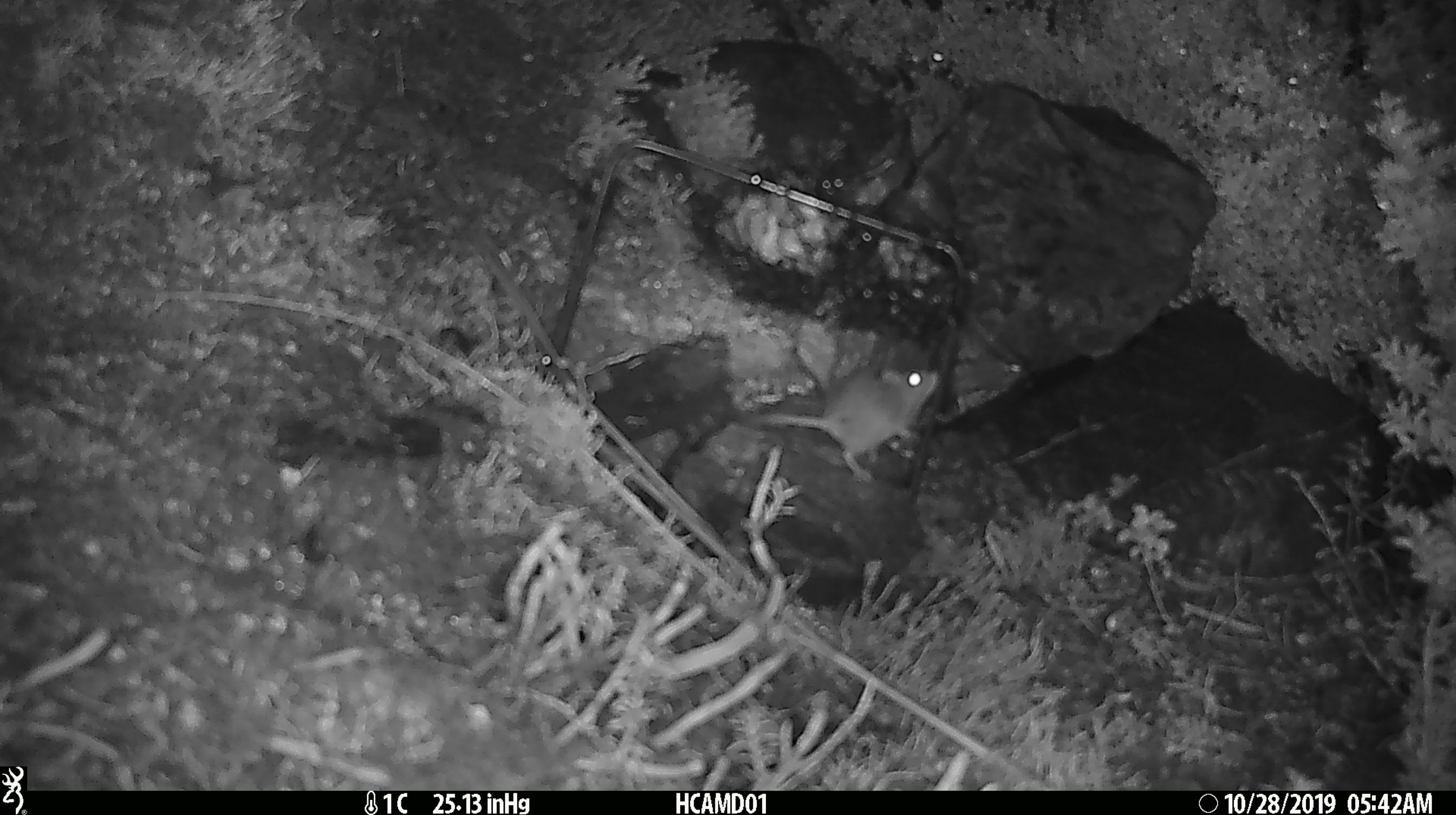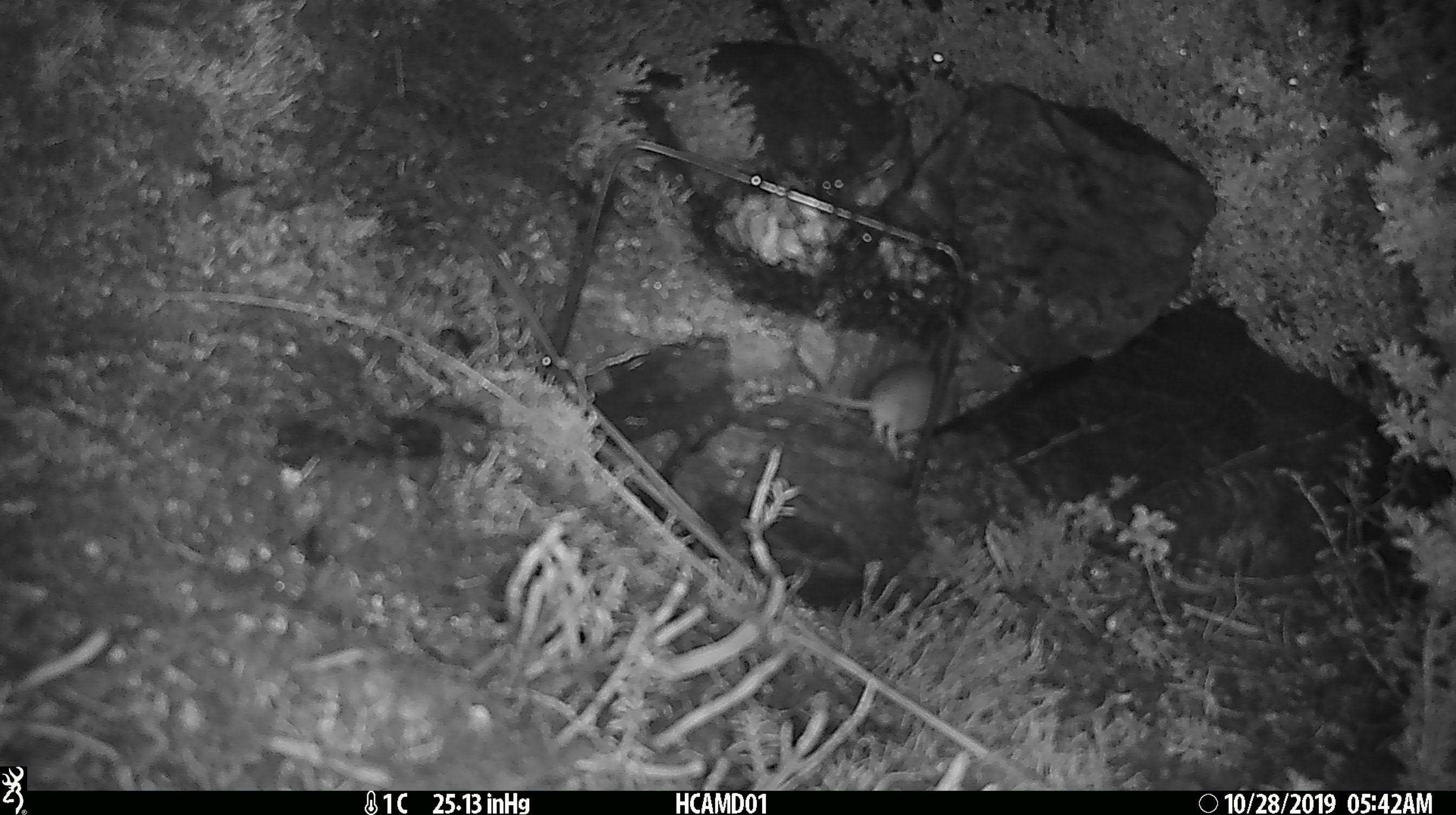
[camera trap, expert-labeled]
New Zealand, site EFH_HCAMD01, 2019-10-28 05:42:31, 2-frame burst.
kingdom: Animalia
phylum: Chordata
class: Mammalia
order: Rodentia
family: Muridae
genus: Mus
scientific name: Mus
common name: mouse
Mouse (Mus).